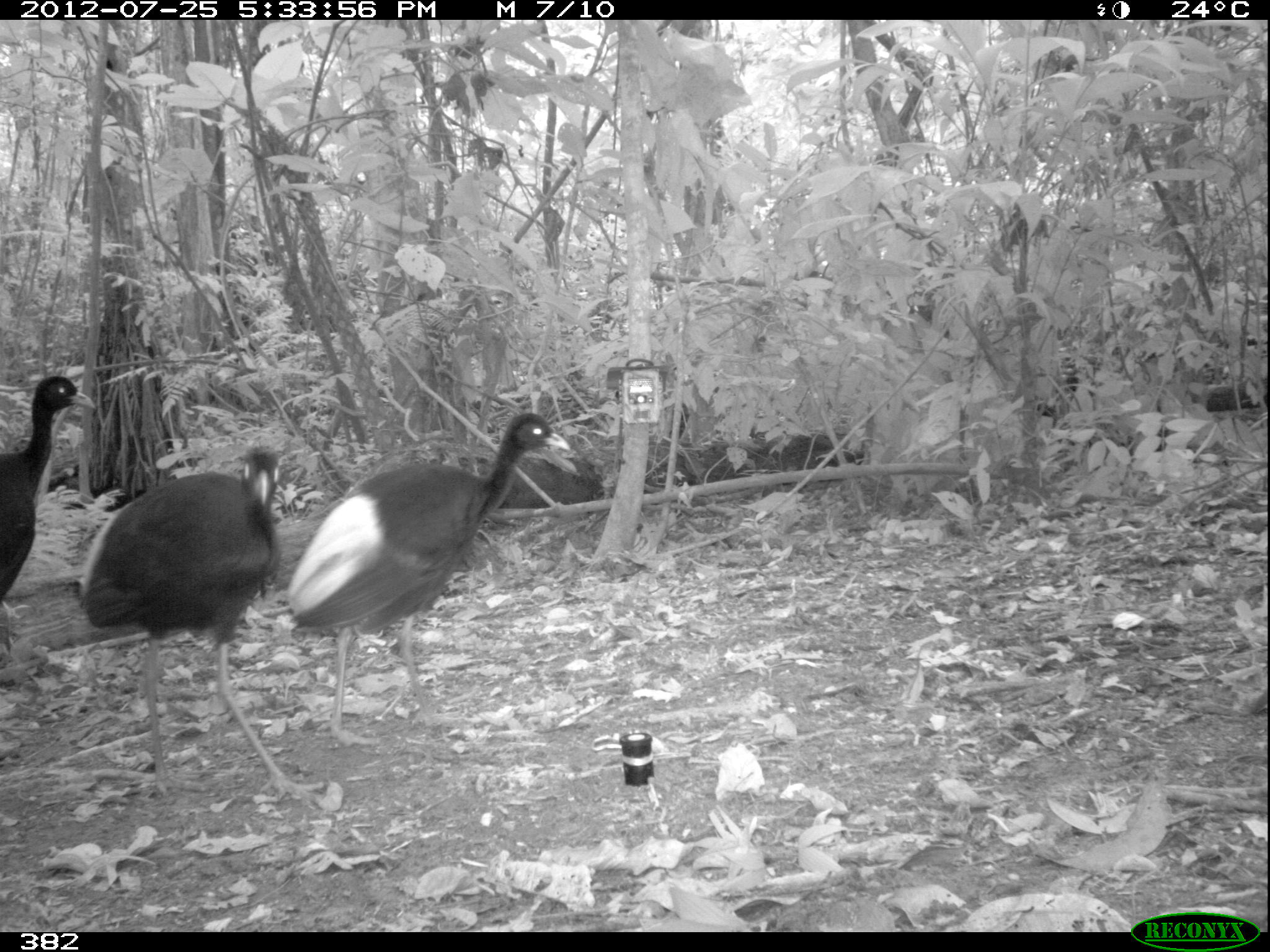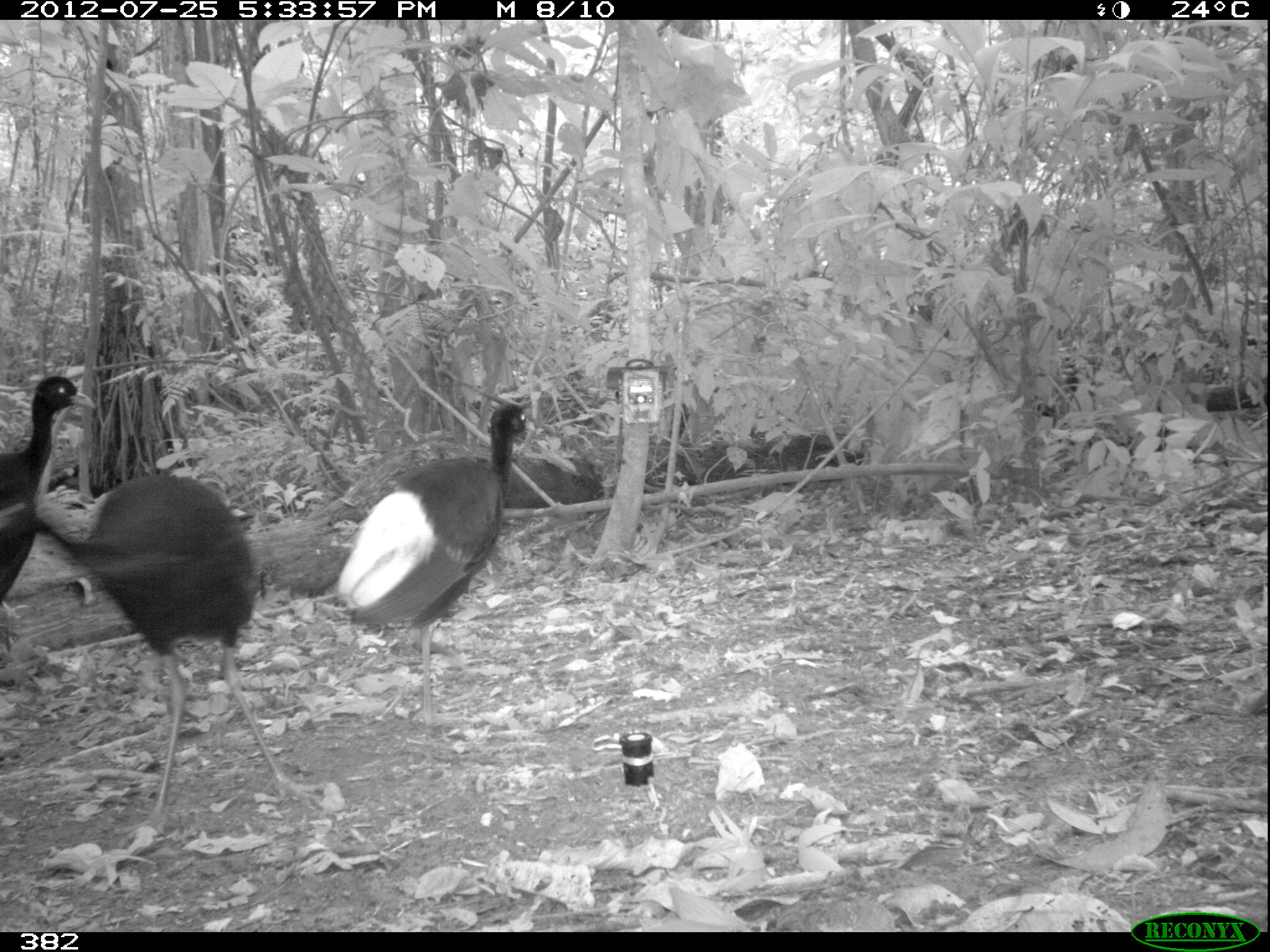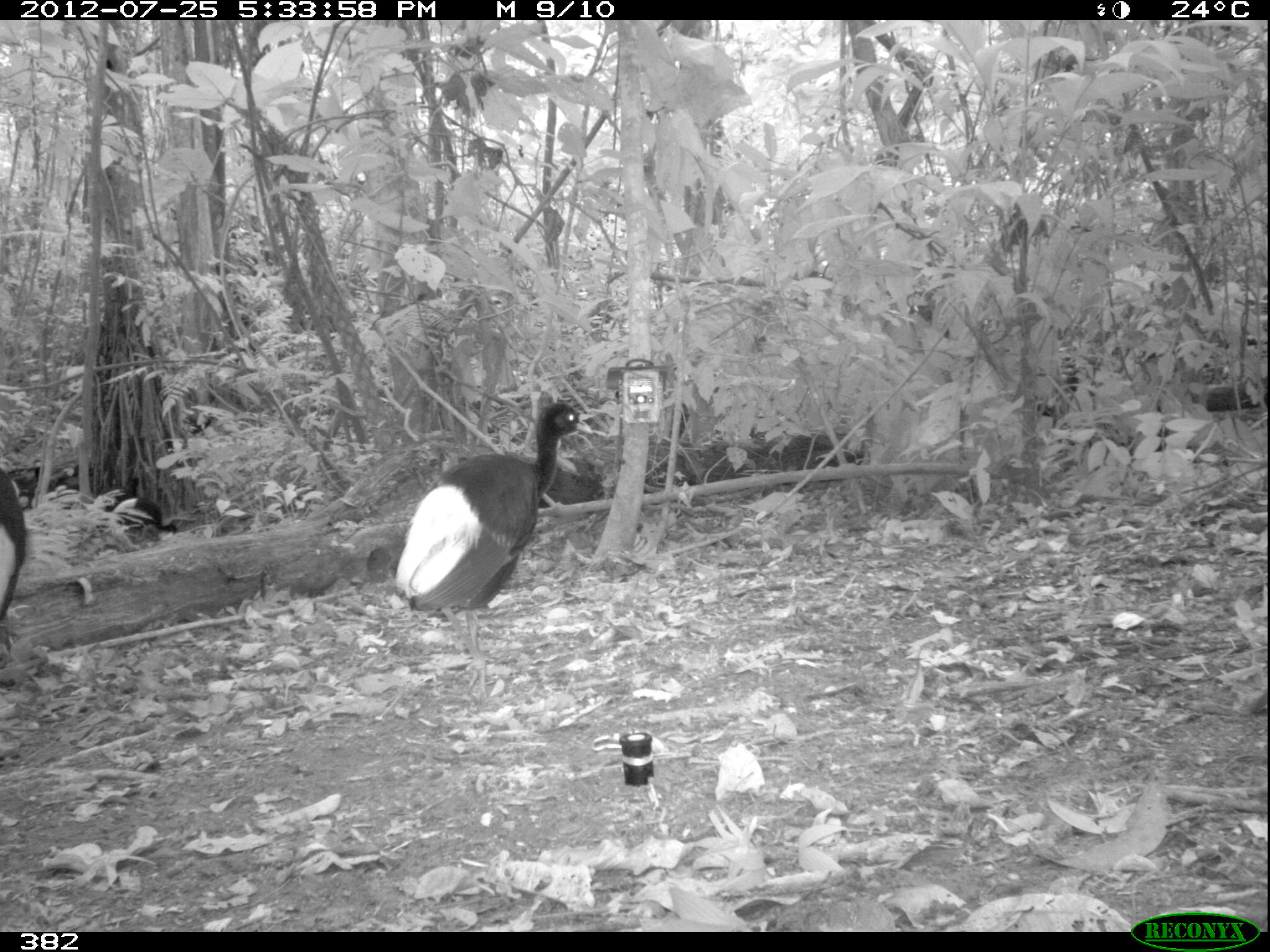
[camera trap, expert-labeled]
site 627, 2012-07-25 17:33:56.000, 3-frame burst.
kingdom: Animalia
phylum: Chordata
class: Aves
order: Gruiformes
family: Psophiidae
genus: Psophia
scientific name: Psophia leucoptera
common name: pale-winged trumpeter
Psophia leucoptera (pale-winged trumpeter).